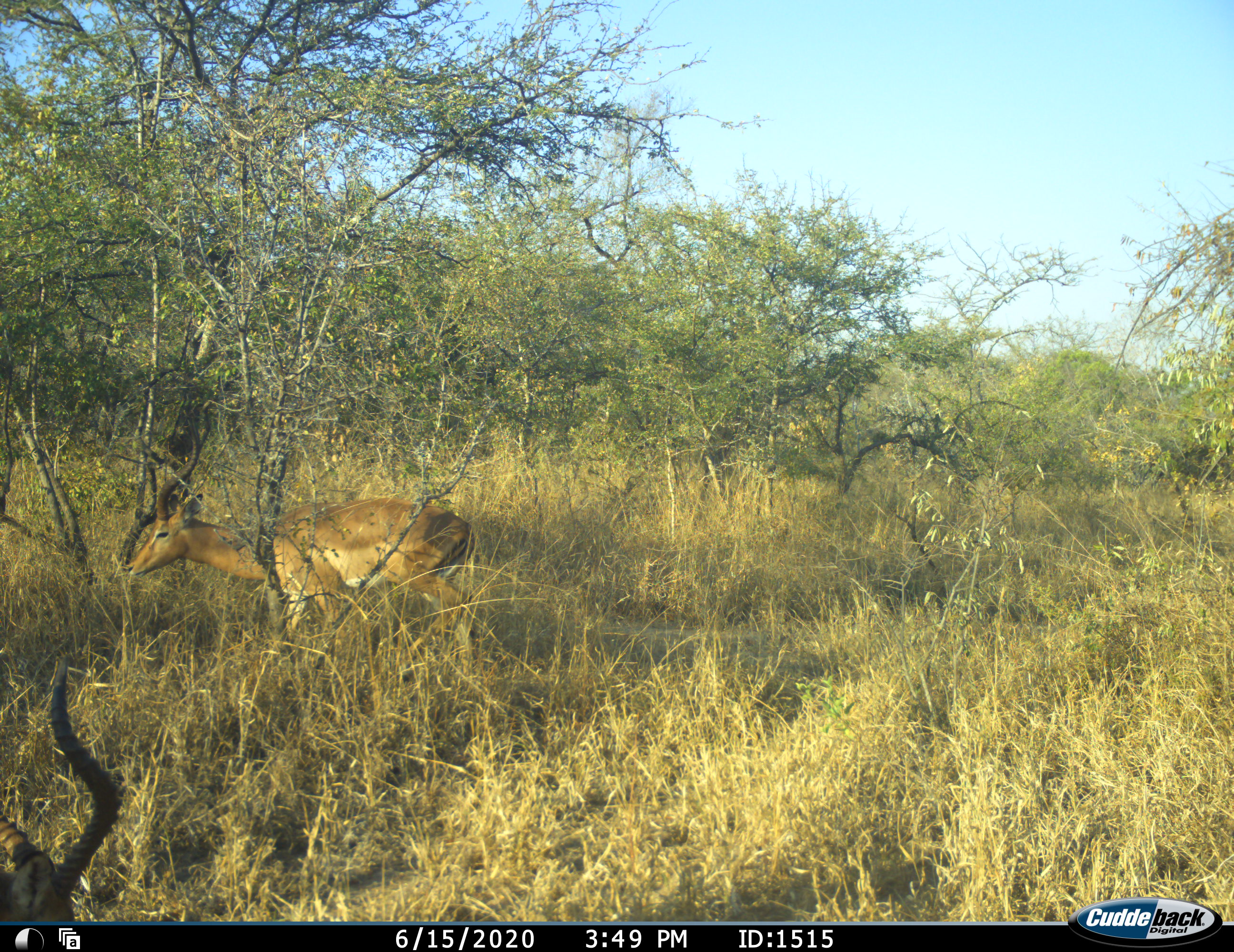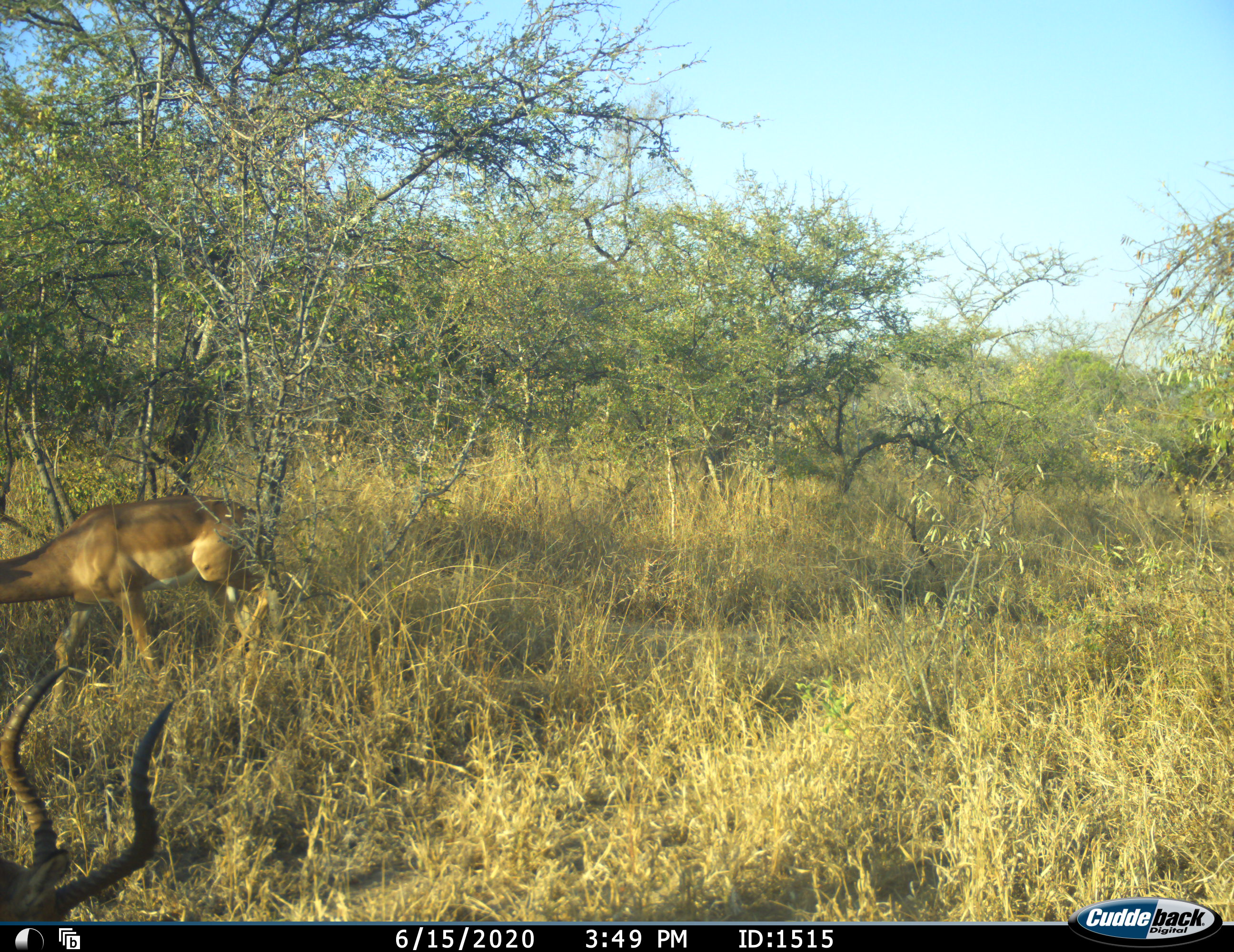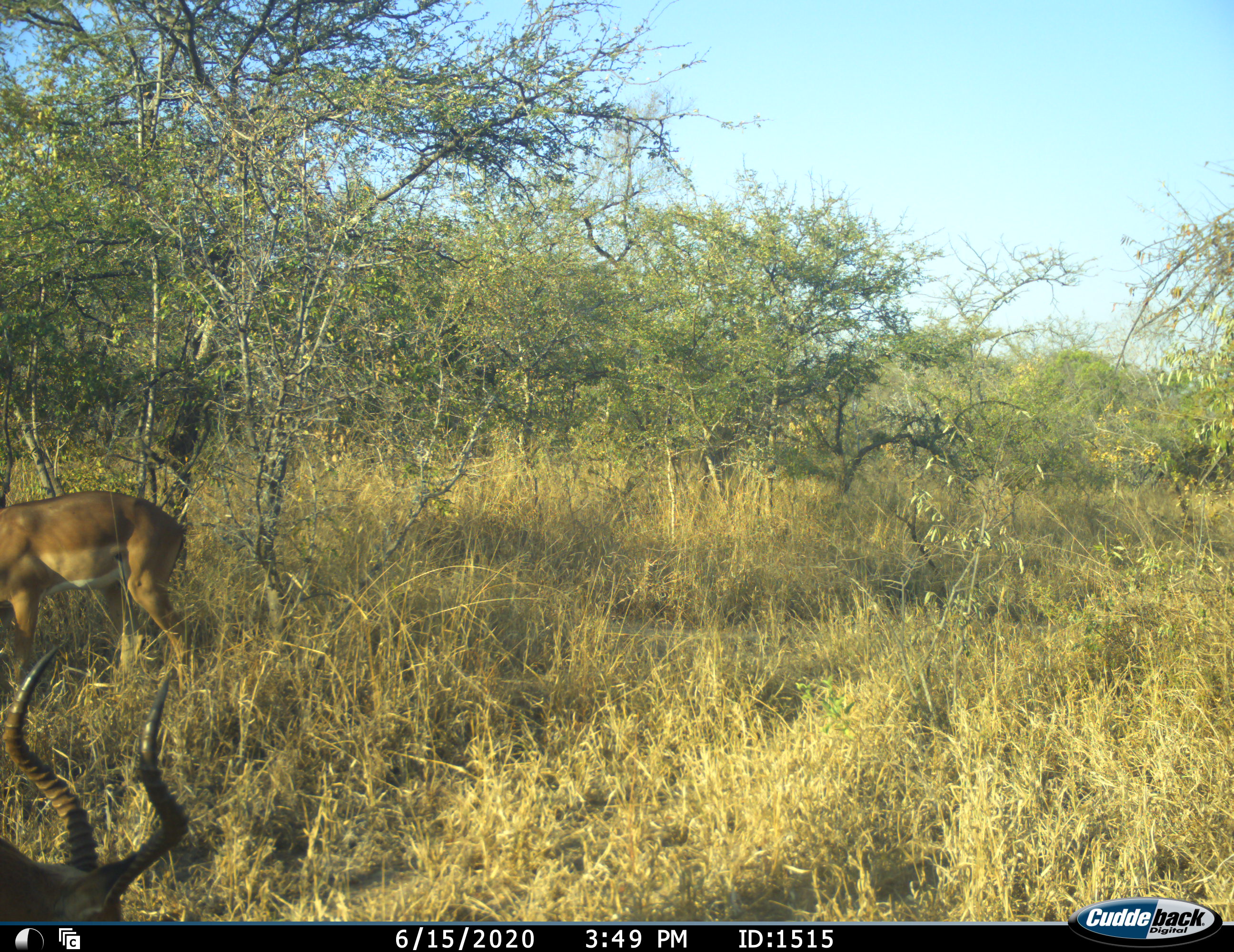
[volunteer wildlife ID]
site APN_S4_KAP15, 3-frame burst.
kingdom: Animalia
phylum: Chordata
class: Mammalia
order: Artiodactyla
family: Bovidae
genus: Aepyceros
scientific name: Aepyceros melampus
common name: impala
Impala (Aepyceros melampus), count 2. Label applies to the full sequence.